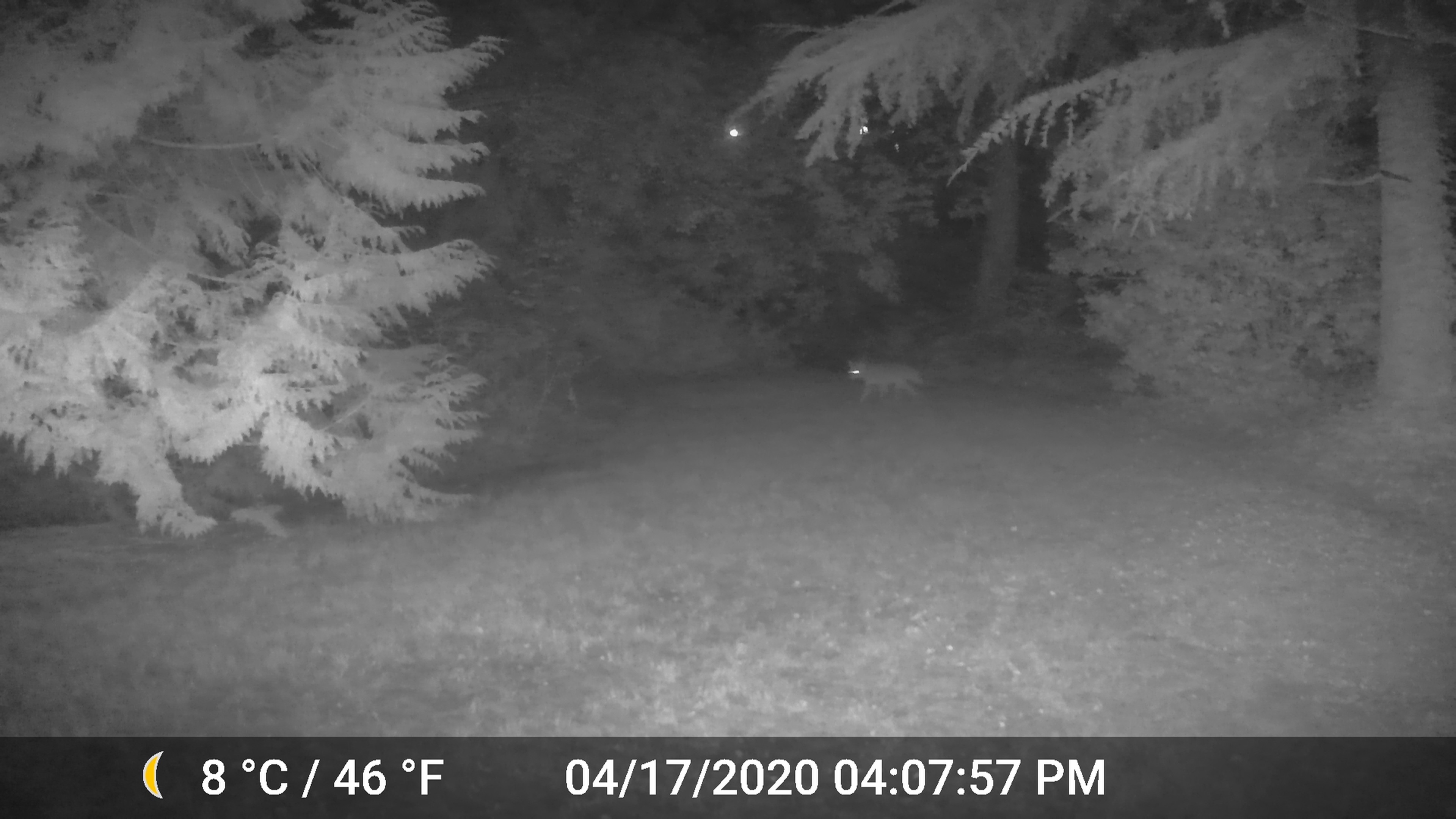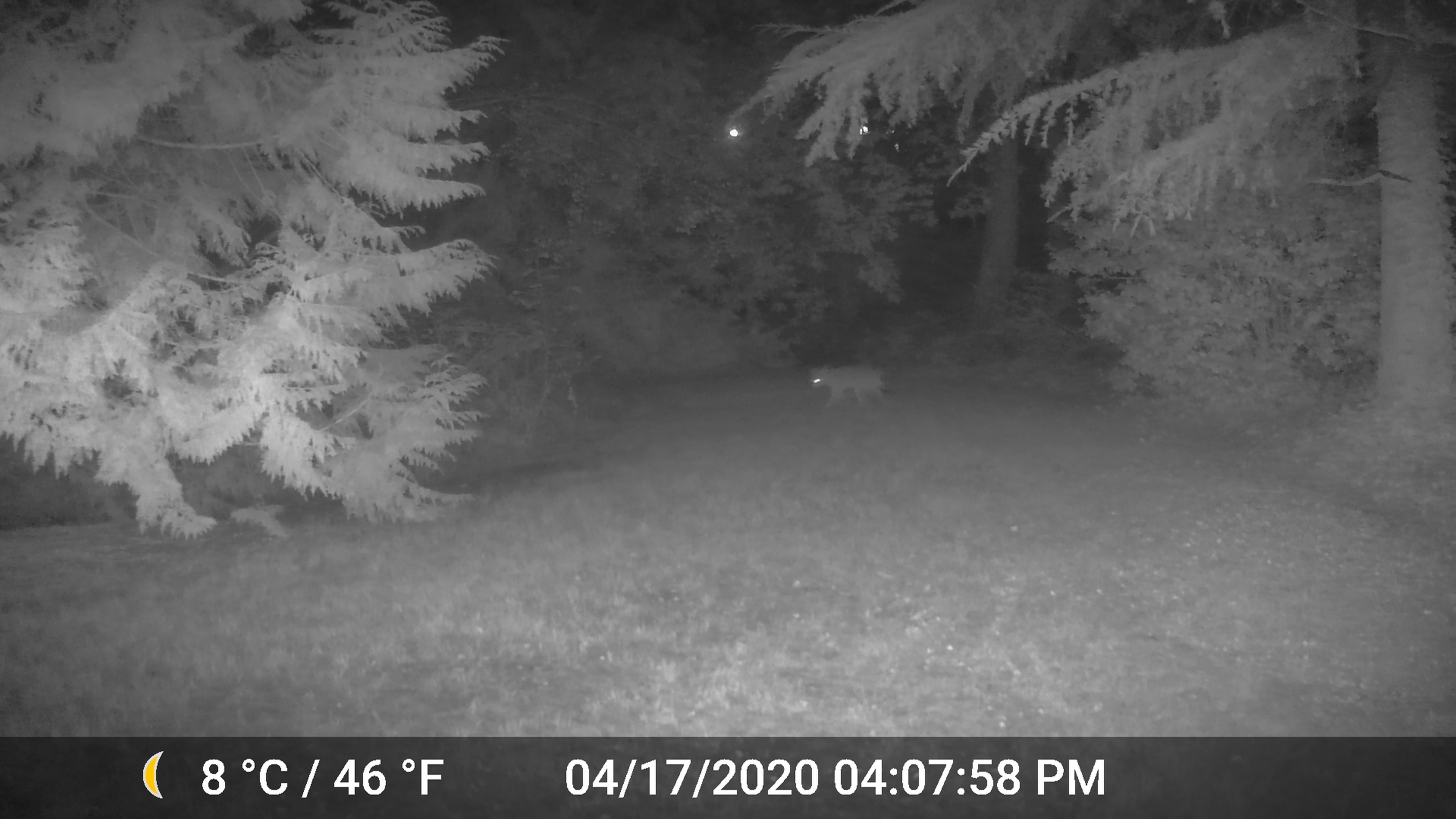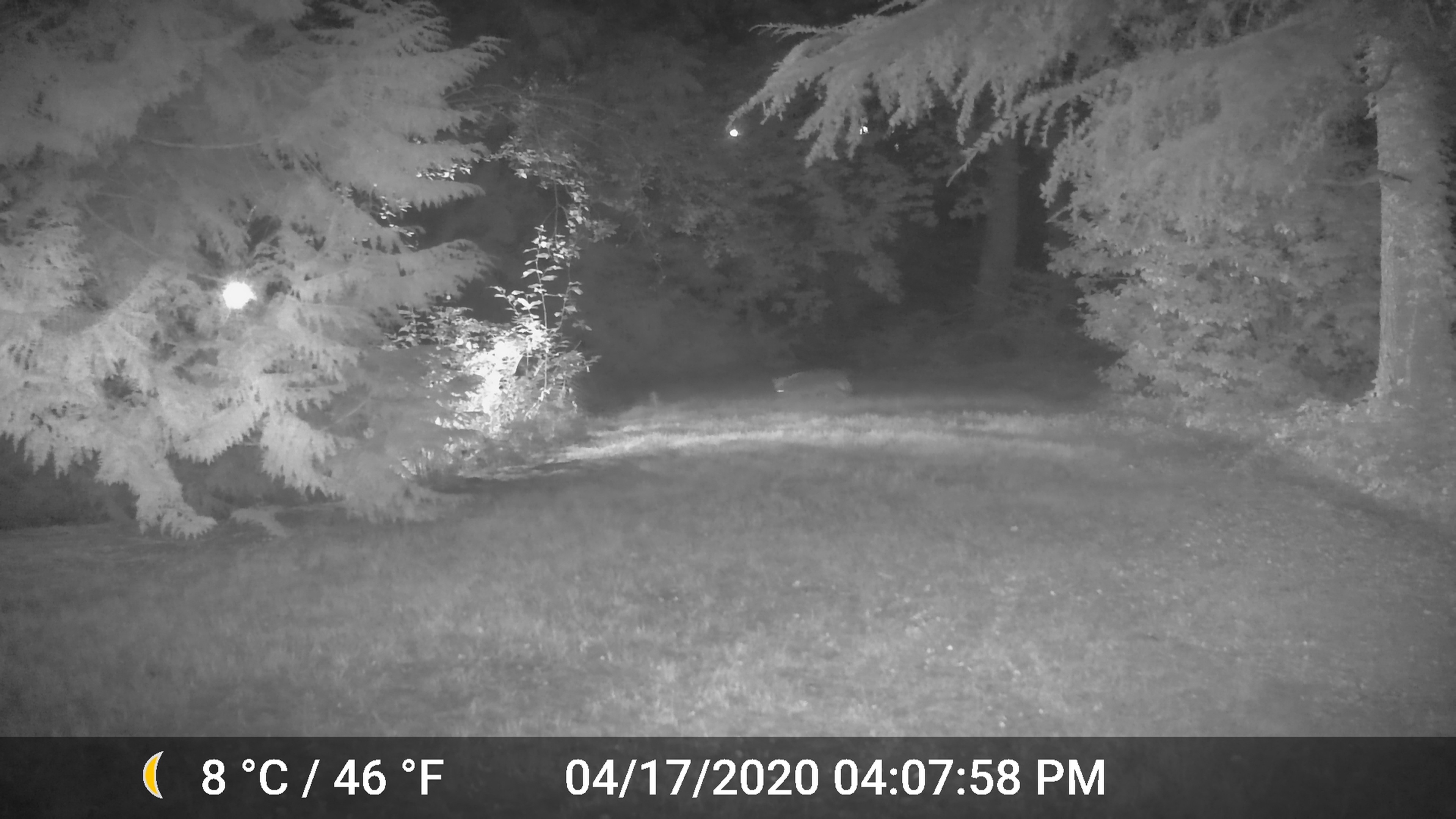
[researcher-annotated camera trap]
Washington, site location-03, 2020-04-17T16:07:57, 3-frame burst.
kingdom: Animalia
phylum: Chordata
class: Mammalia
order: Carnivora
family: Canidae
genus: Canis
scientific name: Canis latrans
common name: coyote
Coyote (Canis latrans).